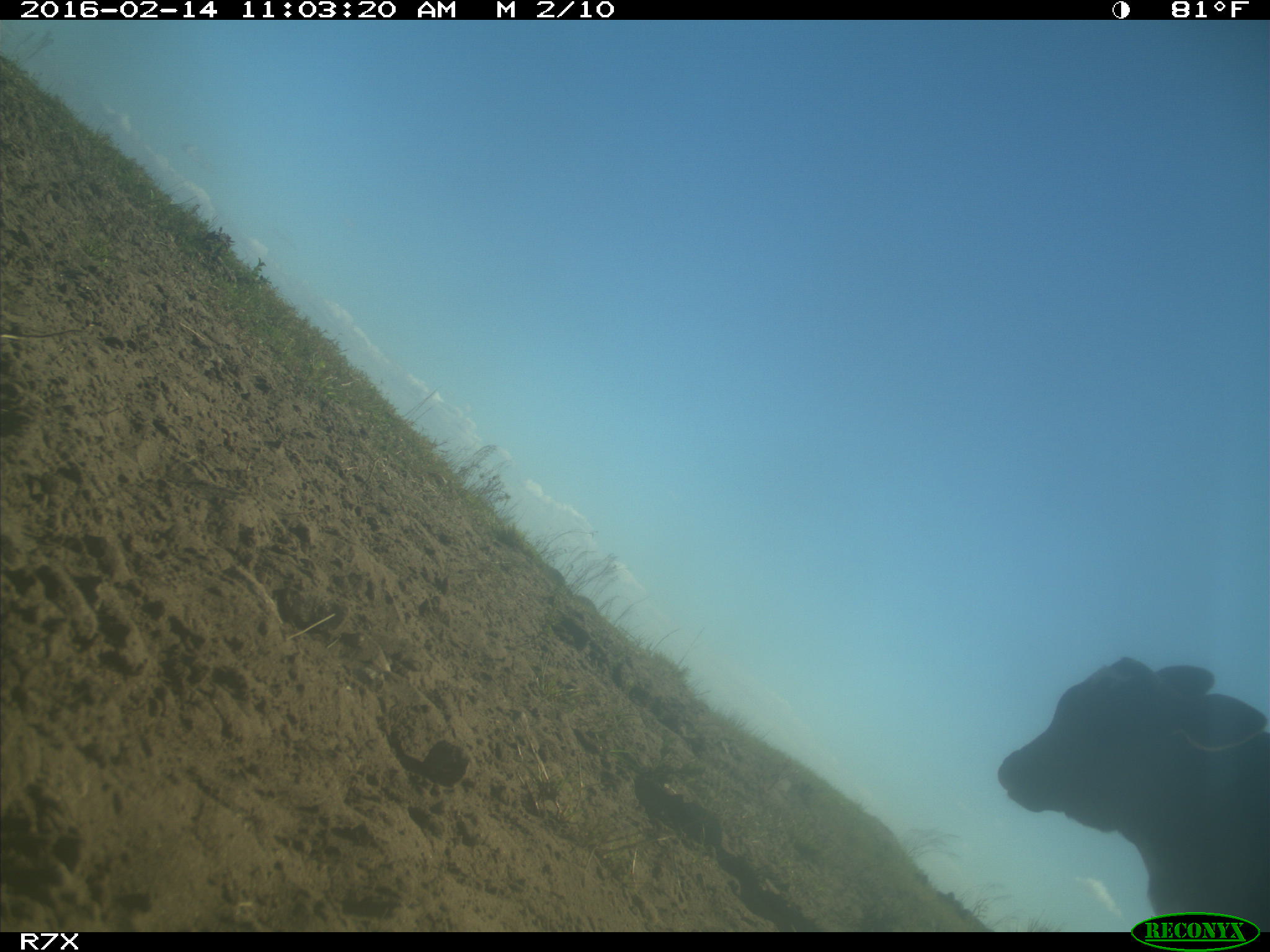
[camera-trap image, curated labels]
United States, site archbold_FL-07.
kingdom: Animalia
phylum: Chordata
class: Mammalia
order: Artiodactyla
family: Bovidae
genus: Bos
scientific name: Bos taurus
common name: domestic cow